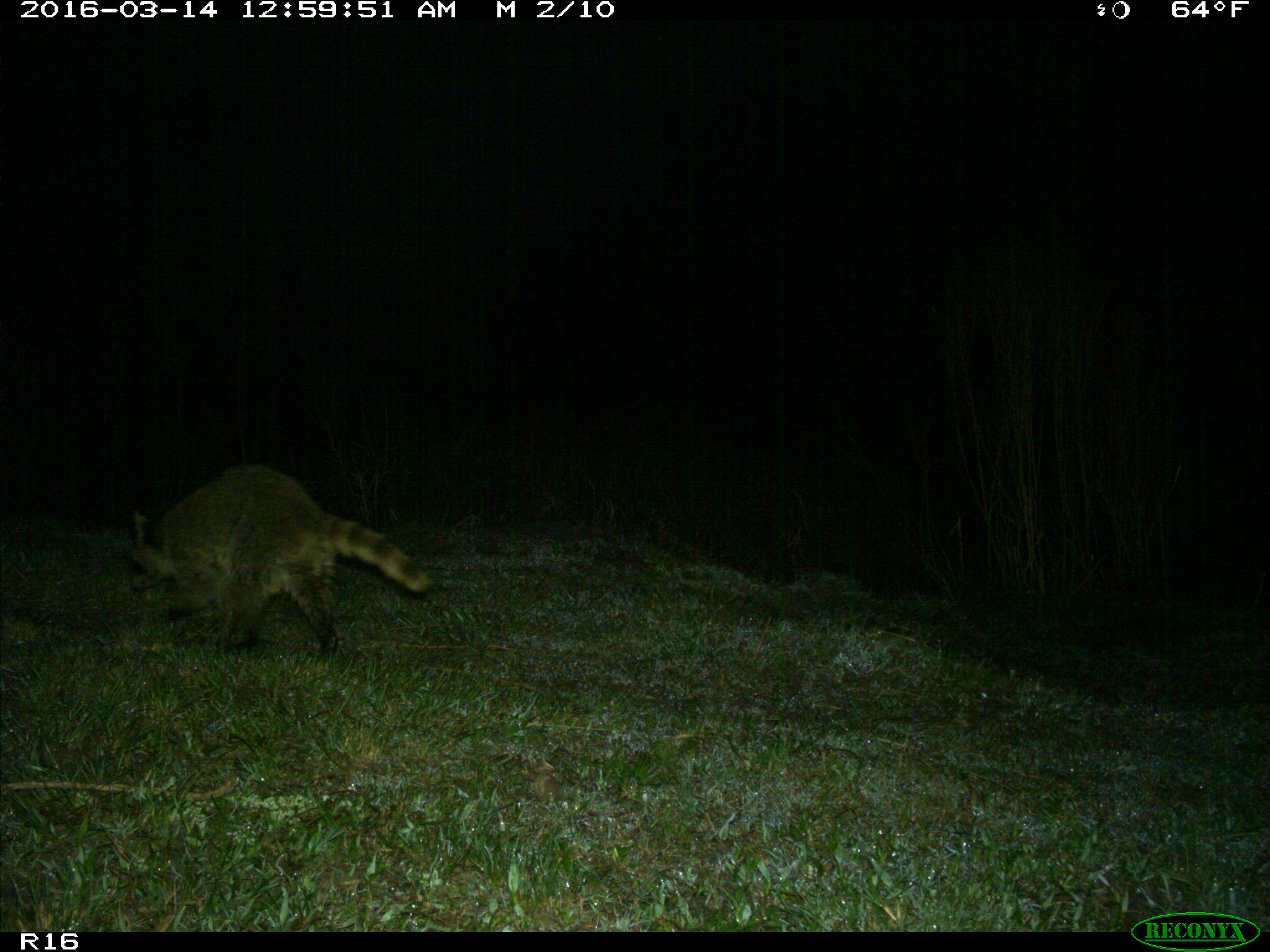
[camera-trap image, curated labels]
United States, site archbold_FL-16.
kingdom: Animalia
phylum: Chordata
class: Mammalia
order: Carnivora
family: Procyonidae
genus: Procyon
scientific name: Procyon lotor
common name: common raccoon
Procyon lotor (common raccoon).